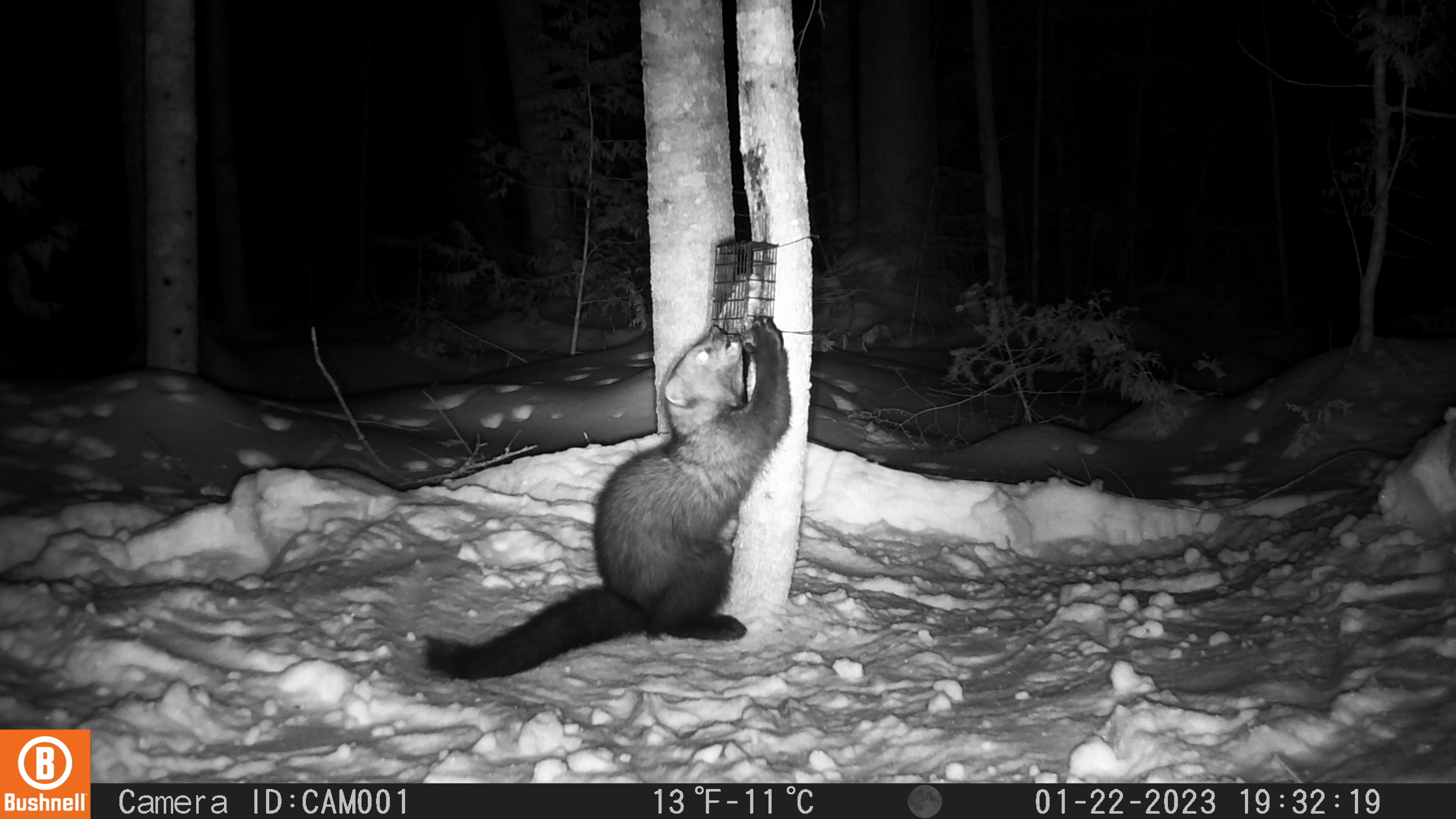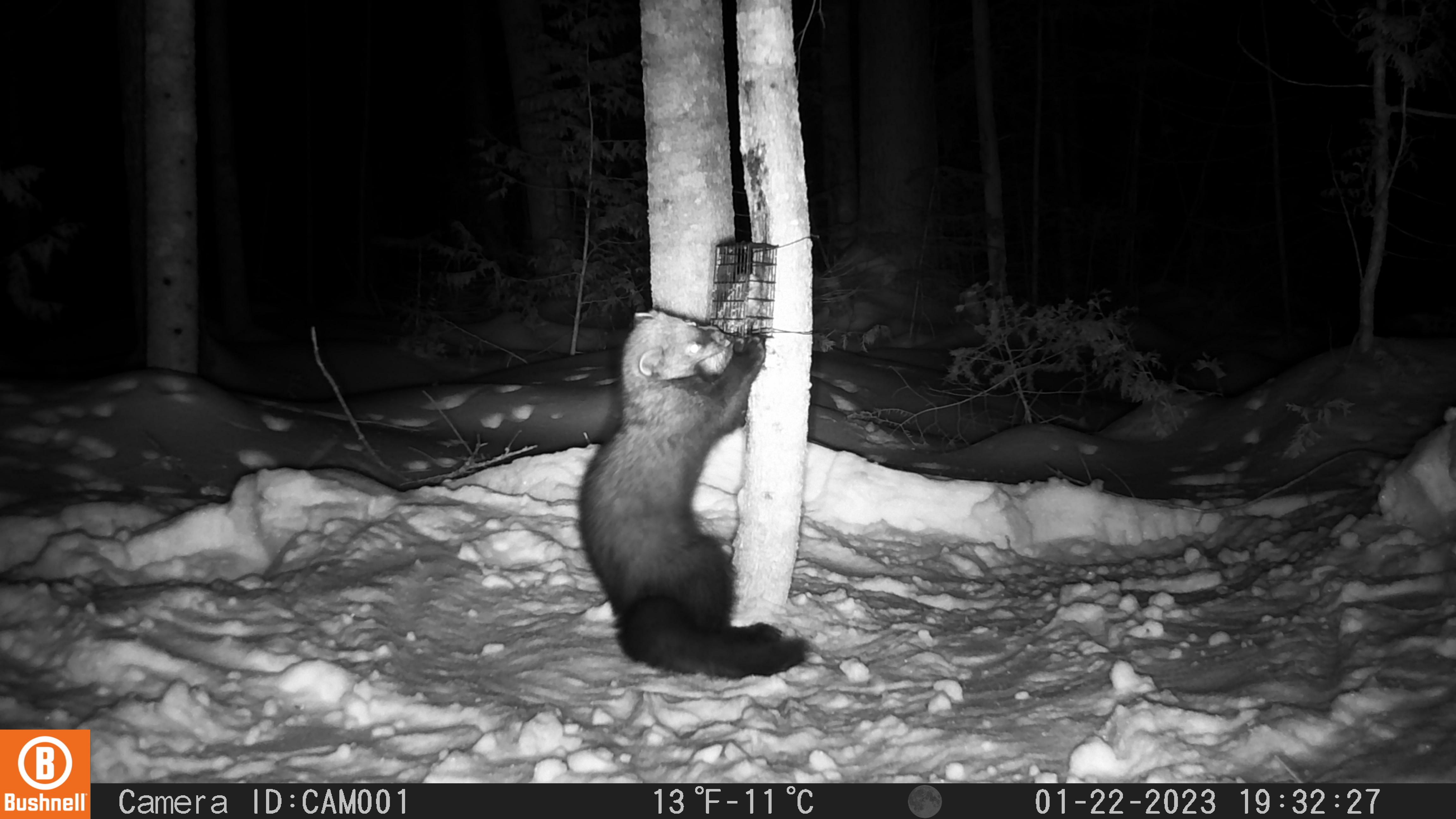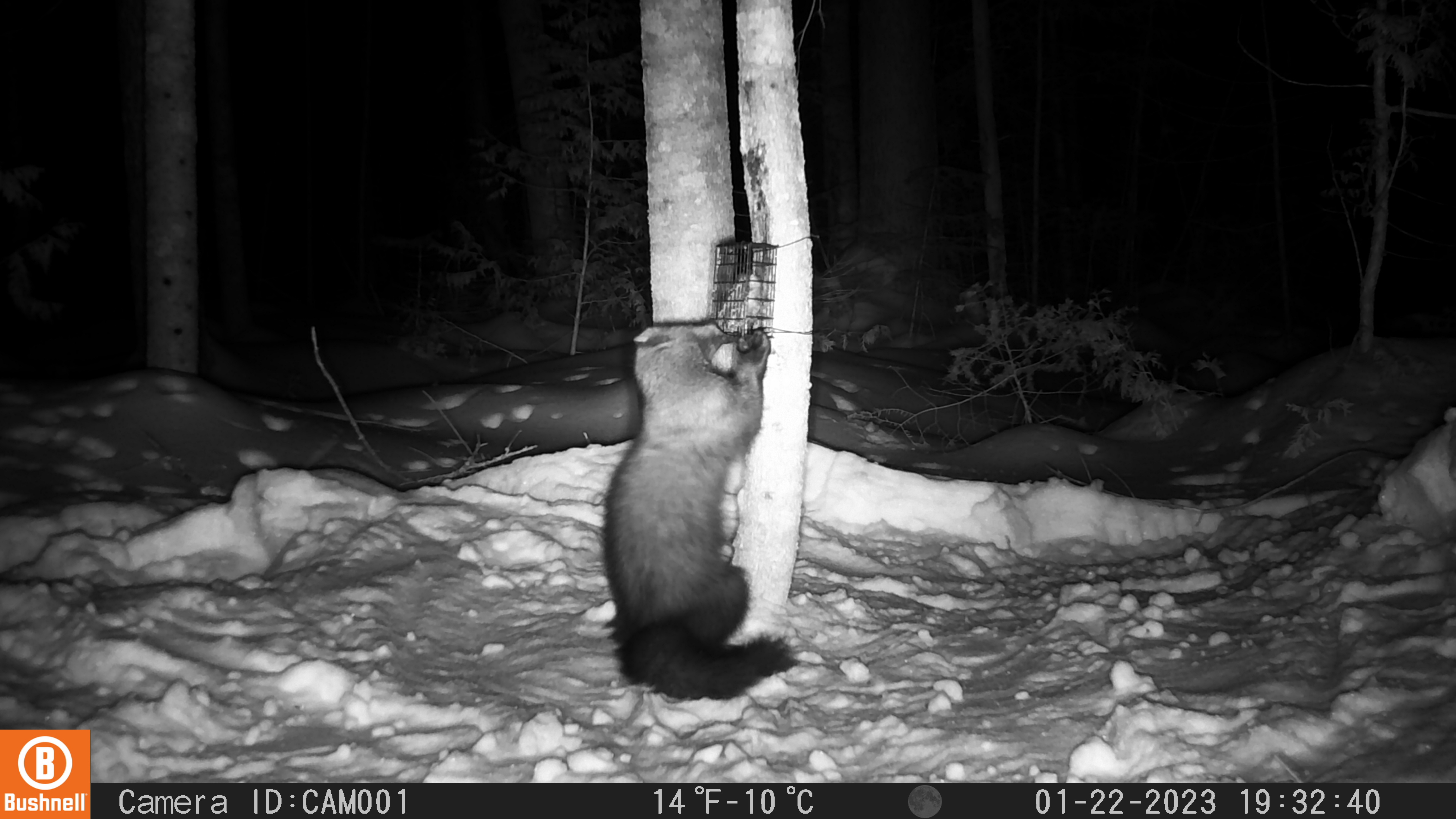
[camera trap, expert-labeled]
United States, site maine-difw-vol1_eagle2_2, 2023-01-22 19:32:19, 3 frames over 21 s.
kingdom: Animalia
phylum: Chordata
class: Mammalia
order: Carnivora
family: Mustelidae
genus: Pekania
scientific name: Pekania pennanti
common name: fisher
Fisher (Pekania pennanti).